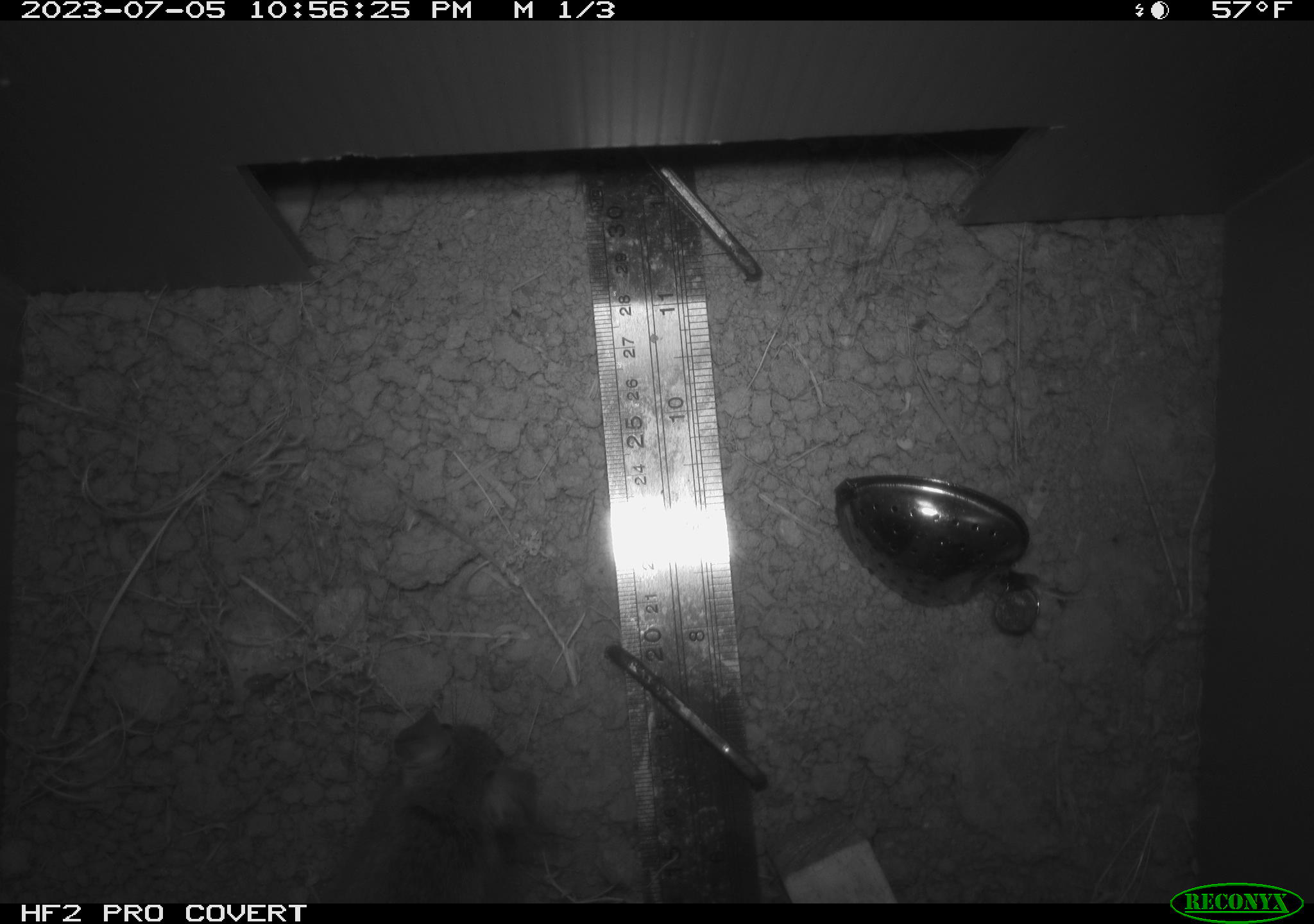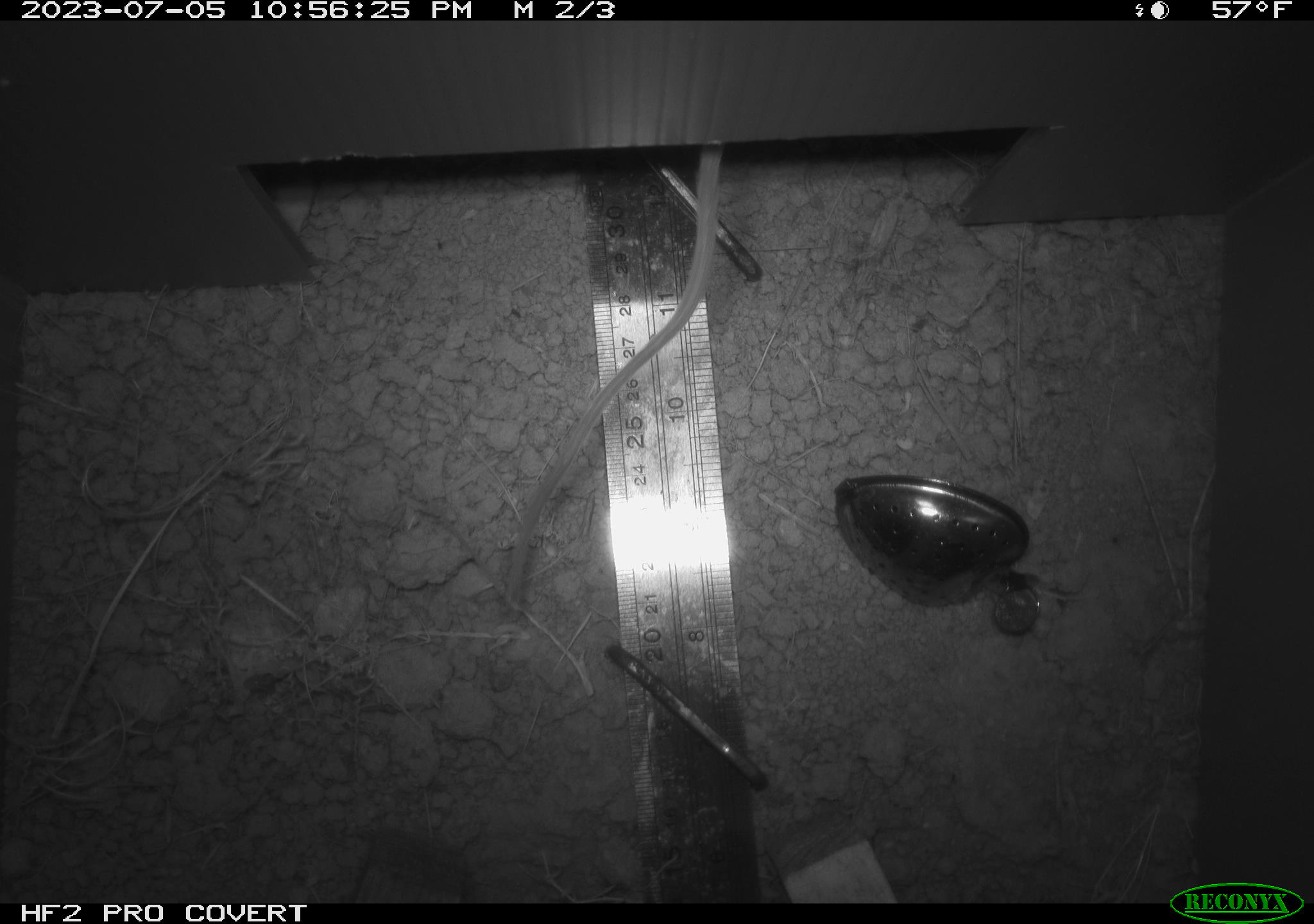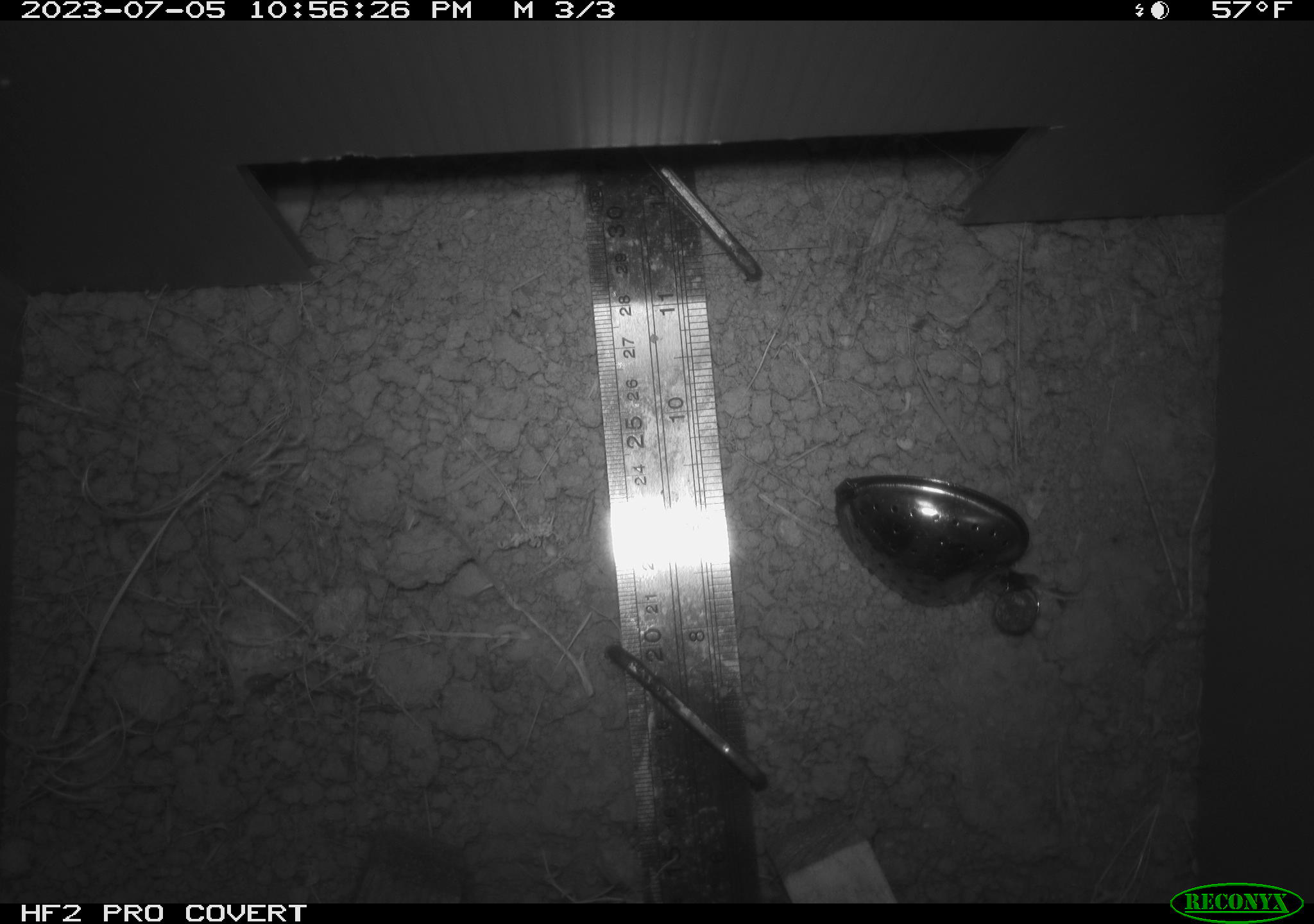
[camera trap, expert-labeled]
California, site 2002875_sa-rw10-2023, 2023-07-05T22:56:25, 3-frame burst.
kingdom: Animalia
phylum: Chordata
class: Mammalia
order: Rodentia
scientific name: Rodentia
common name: rodent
Rodent (Rodentia).